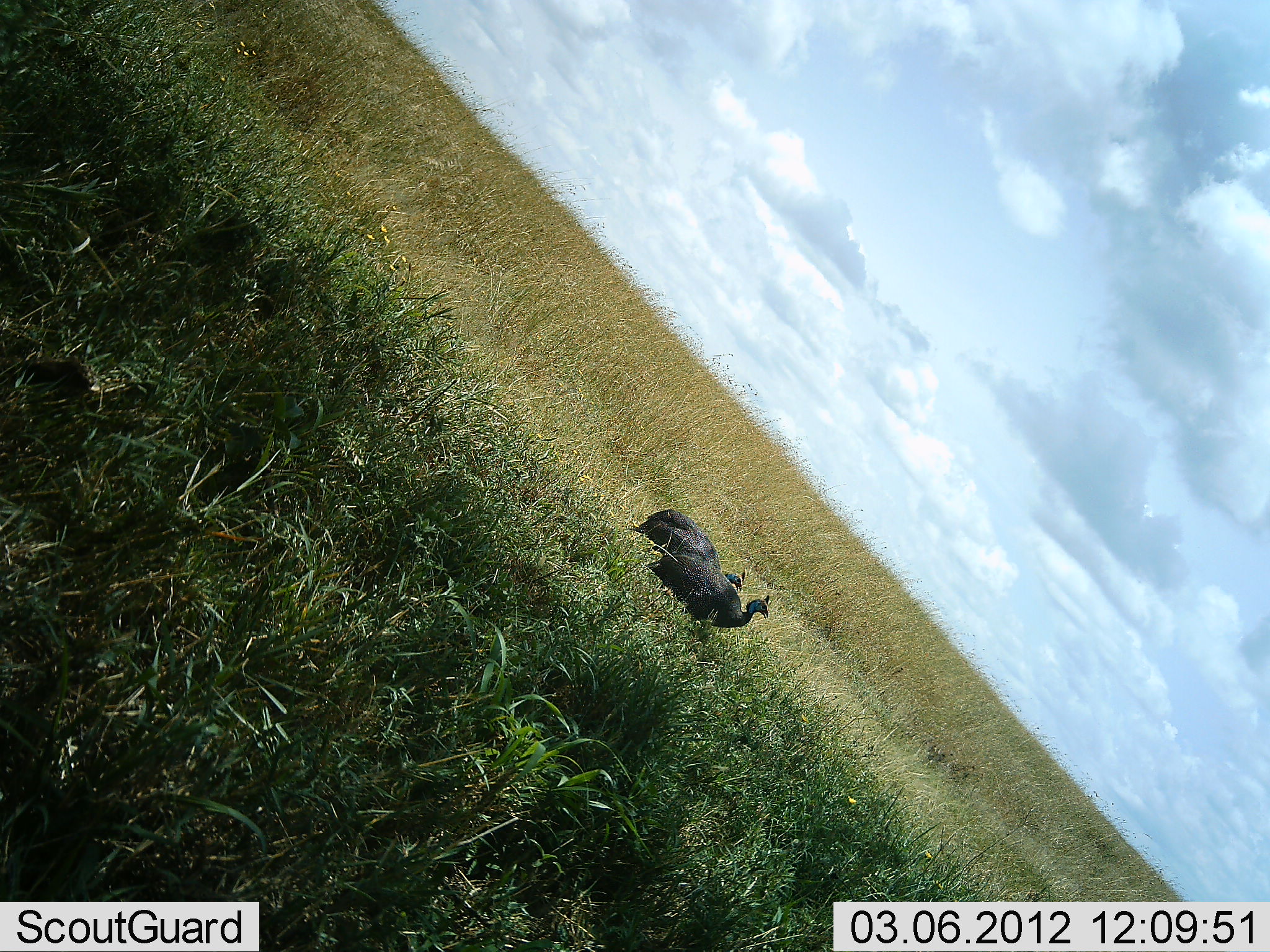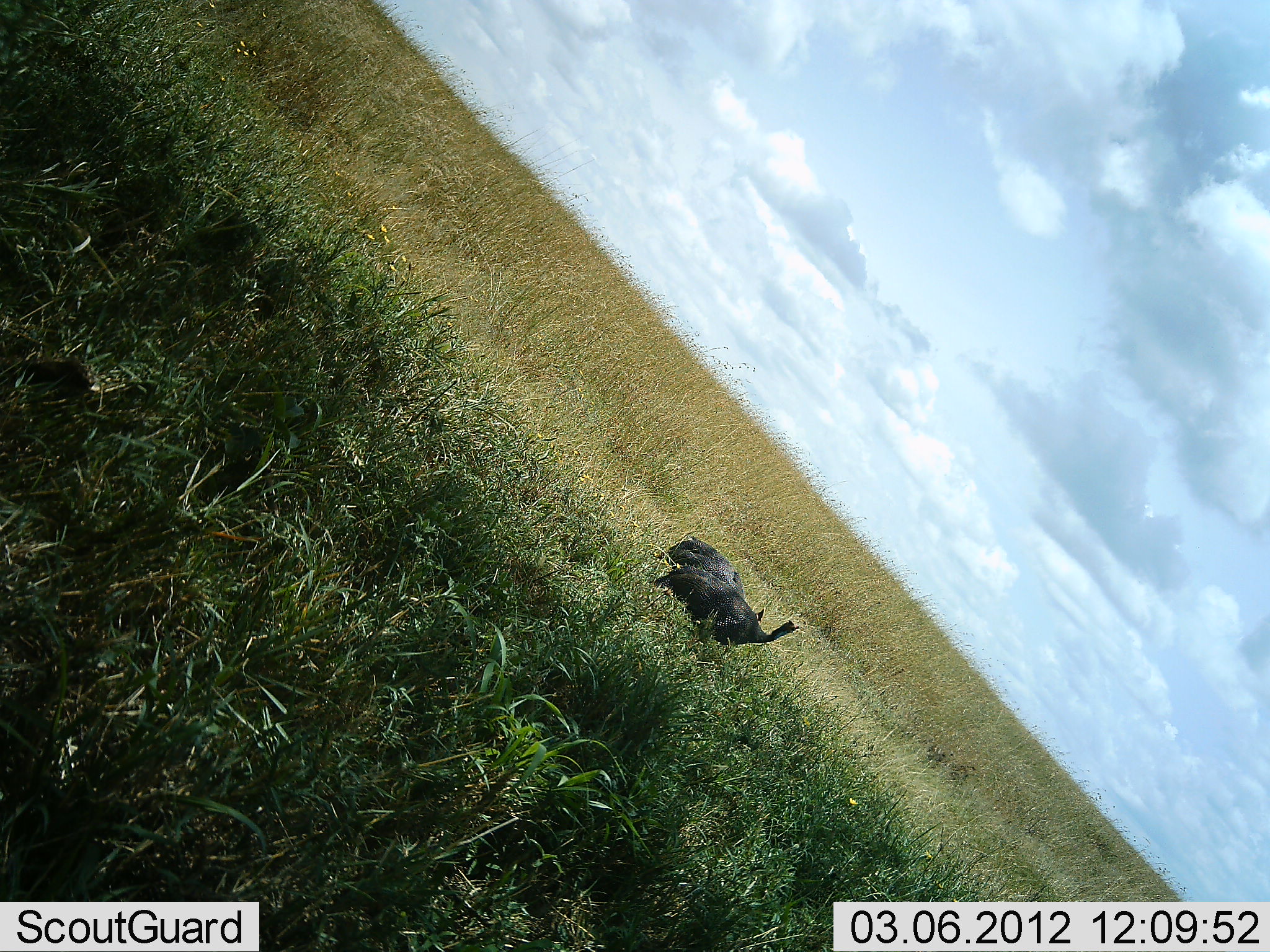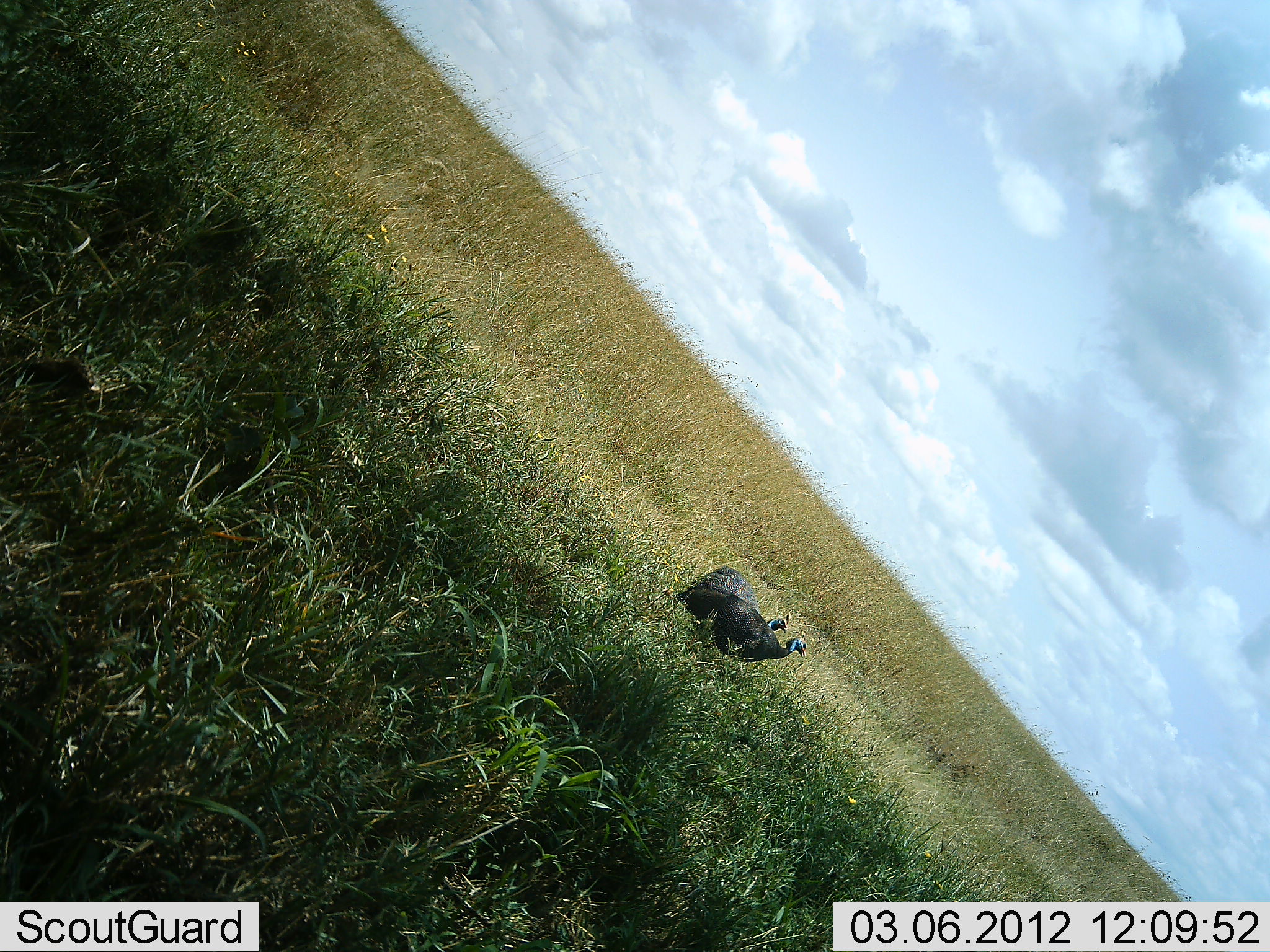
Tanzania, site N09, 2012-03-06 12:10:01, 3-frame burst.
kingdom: Animalia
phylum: Chordata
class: Aves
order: Galliformes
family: Numididae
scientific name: Numididae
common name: guinea fowl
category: guineafowl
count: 2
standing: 9%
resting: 0%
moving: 94%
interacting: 0%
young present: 0%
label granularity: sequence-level